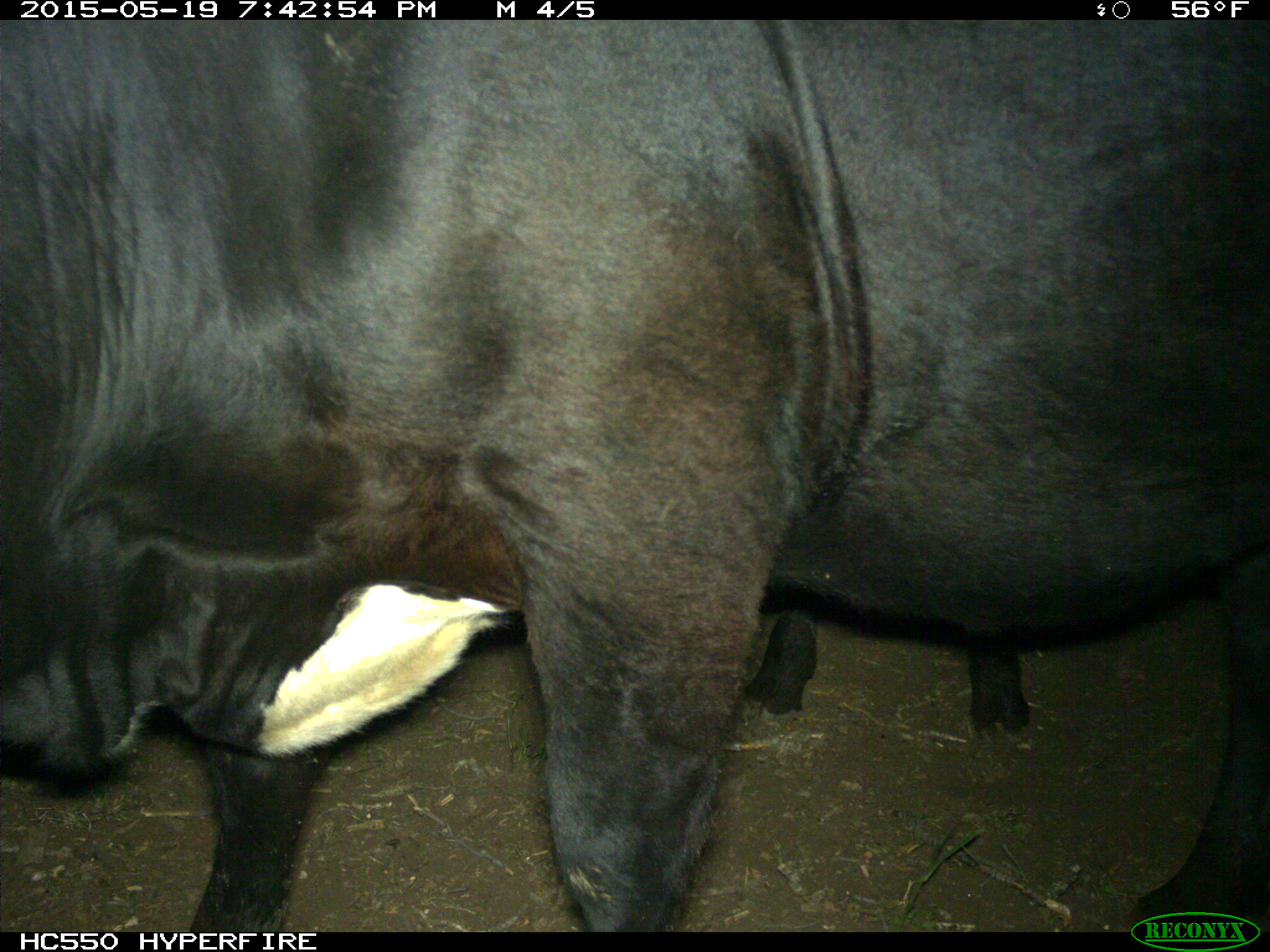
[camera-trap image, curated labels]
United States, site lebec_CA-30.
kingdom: Animalia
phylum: Chordata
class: Mammalia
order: Artiodactyla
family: Bovidae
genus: Bos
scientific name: Bos taurus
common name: domestic cow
Bos taurus (domestic cow).